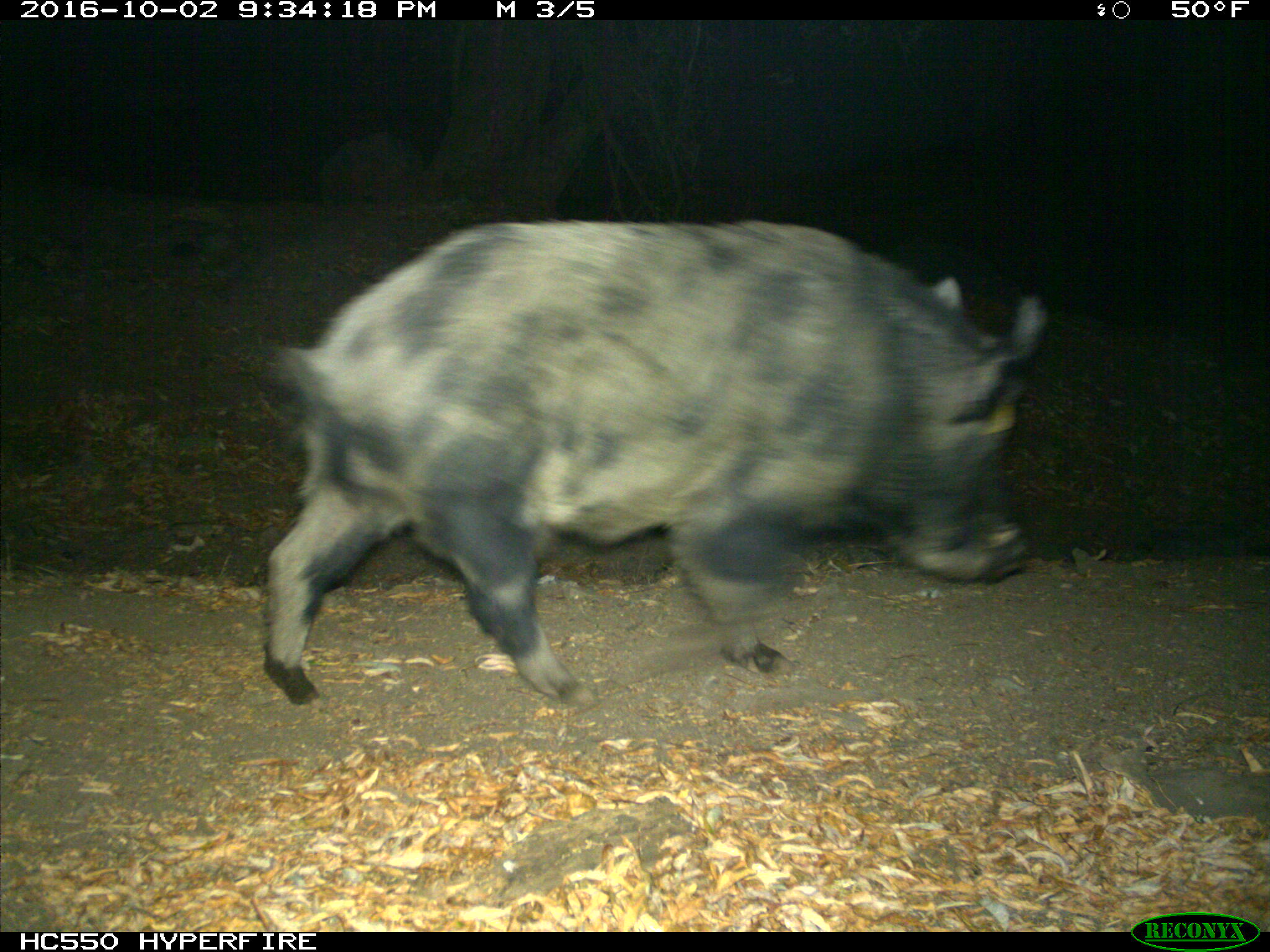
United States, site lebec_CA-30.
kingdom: Animalia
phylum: Chordata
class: Mammalia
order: Artiodactyla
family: Suidae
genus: Sus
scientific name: Sus scrofa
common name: wild boar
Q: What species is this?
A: Sus scrofa (wild boar).